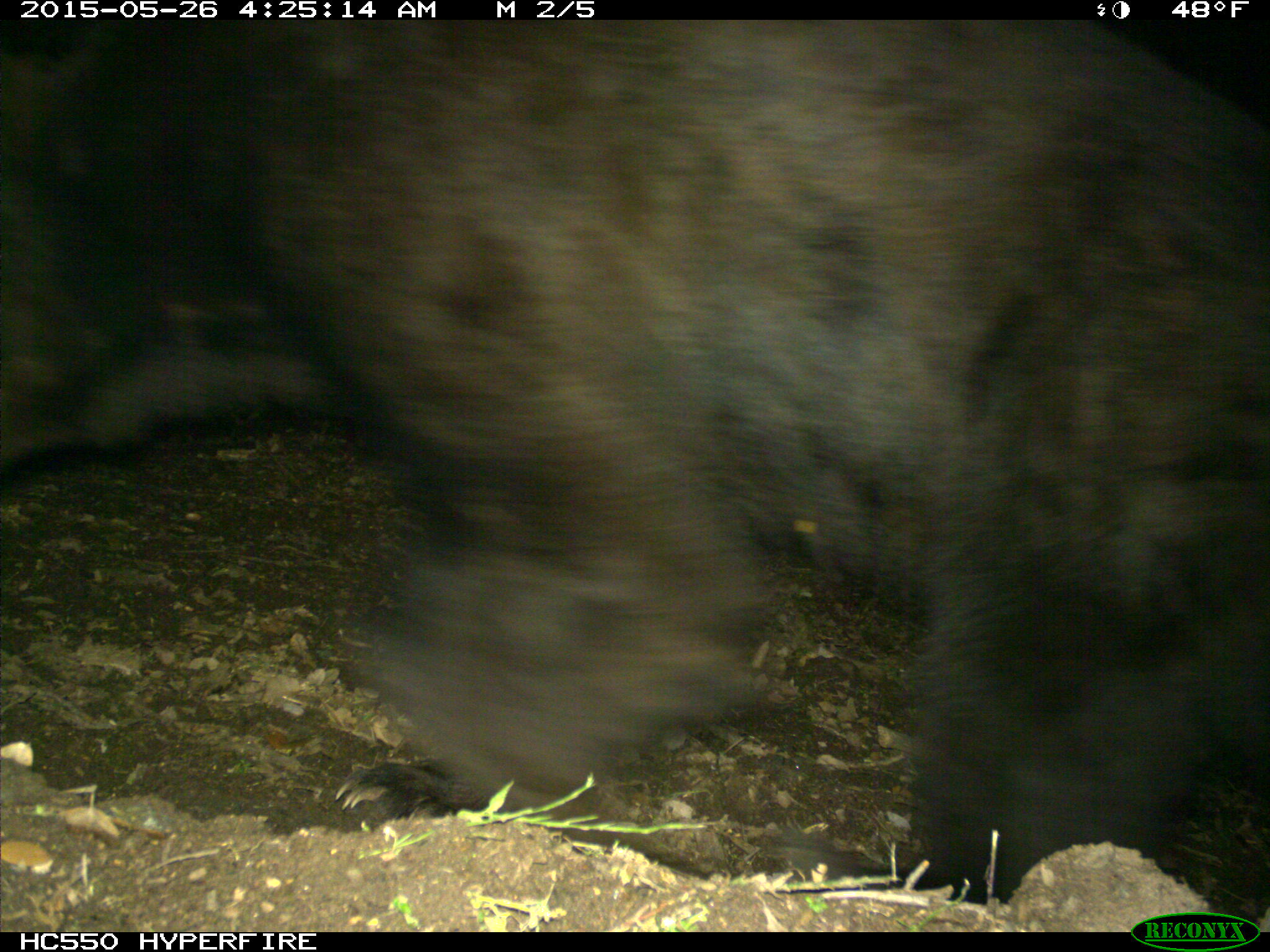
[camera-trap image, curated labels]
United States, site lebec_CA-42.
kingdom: Animalia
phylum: Chordata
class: Mammalia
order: Carnivora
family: Ursidae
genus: Ursus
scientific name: Ursus americanus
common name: american black bear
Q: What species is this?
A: Ursus americanus (american black bear).